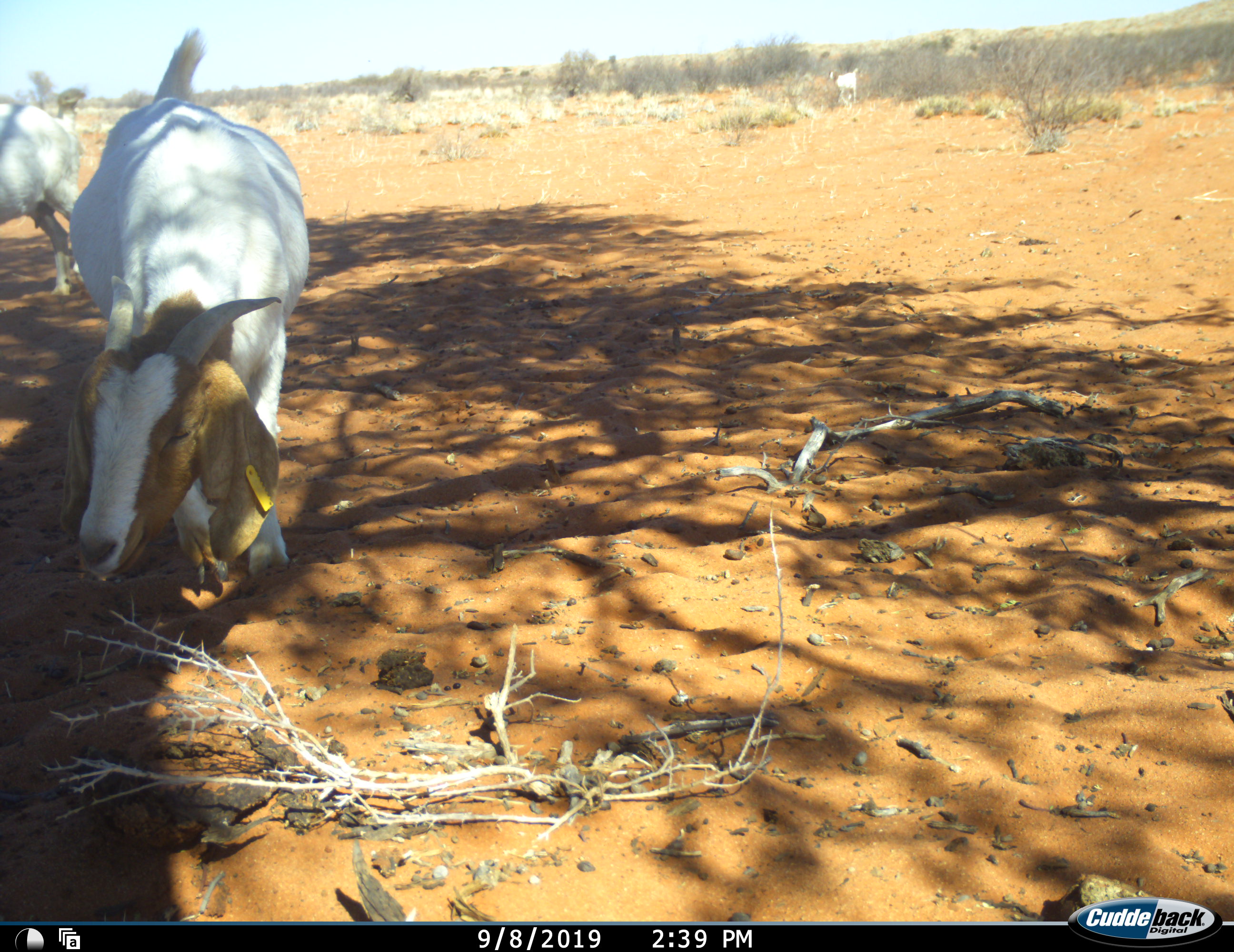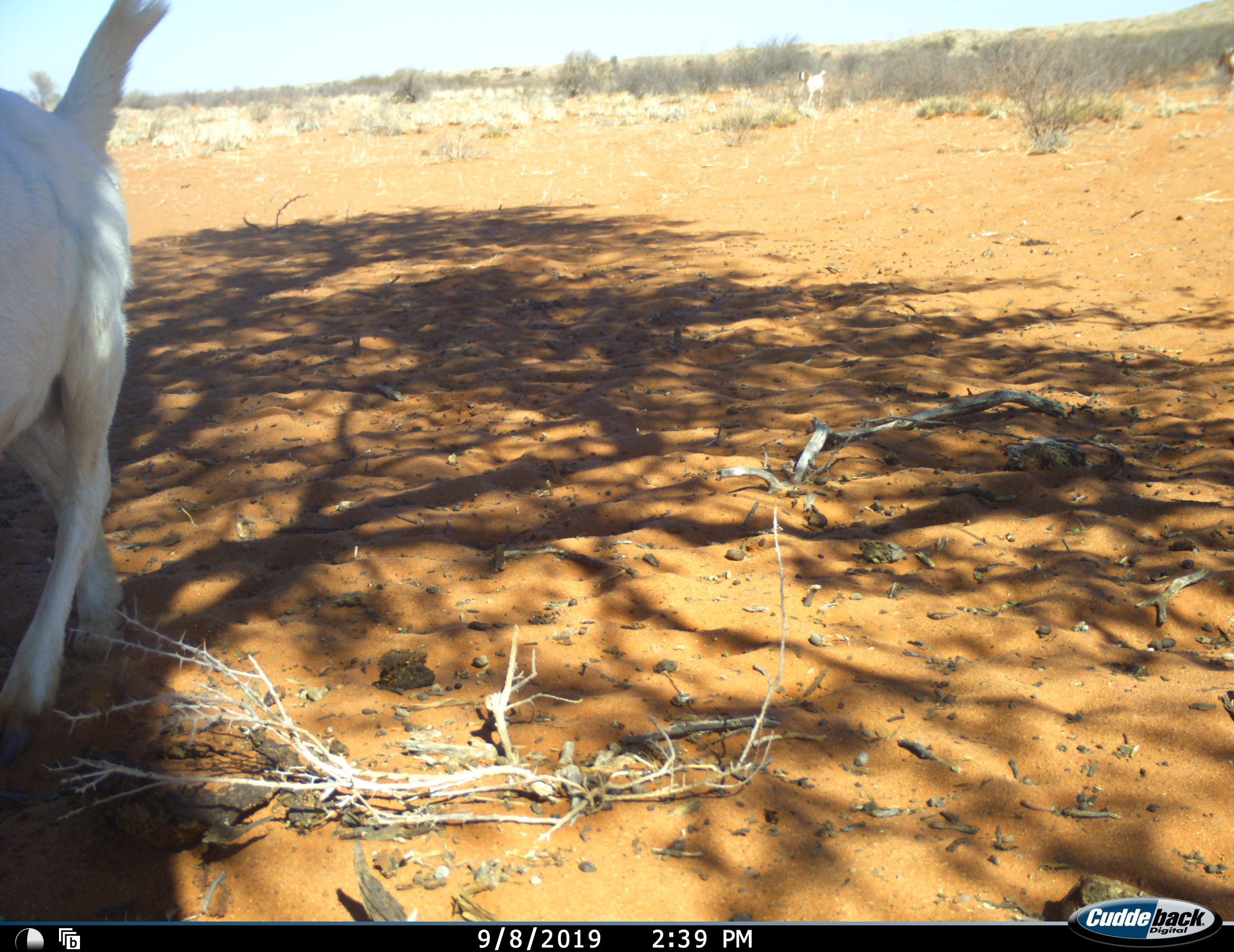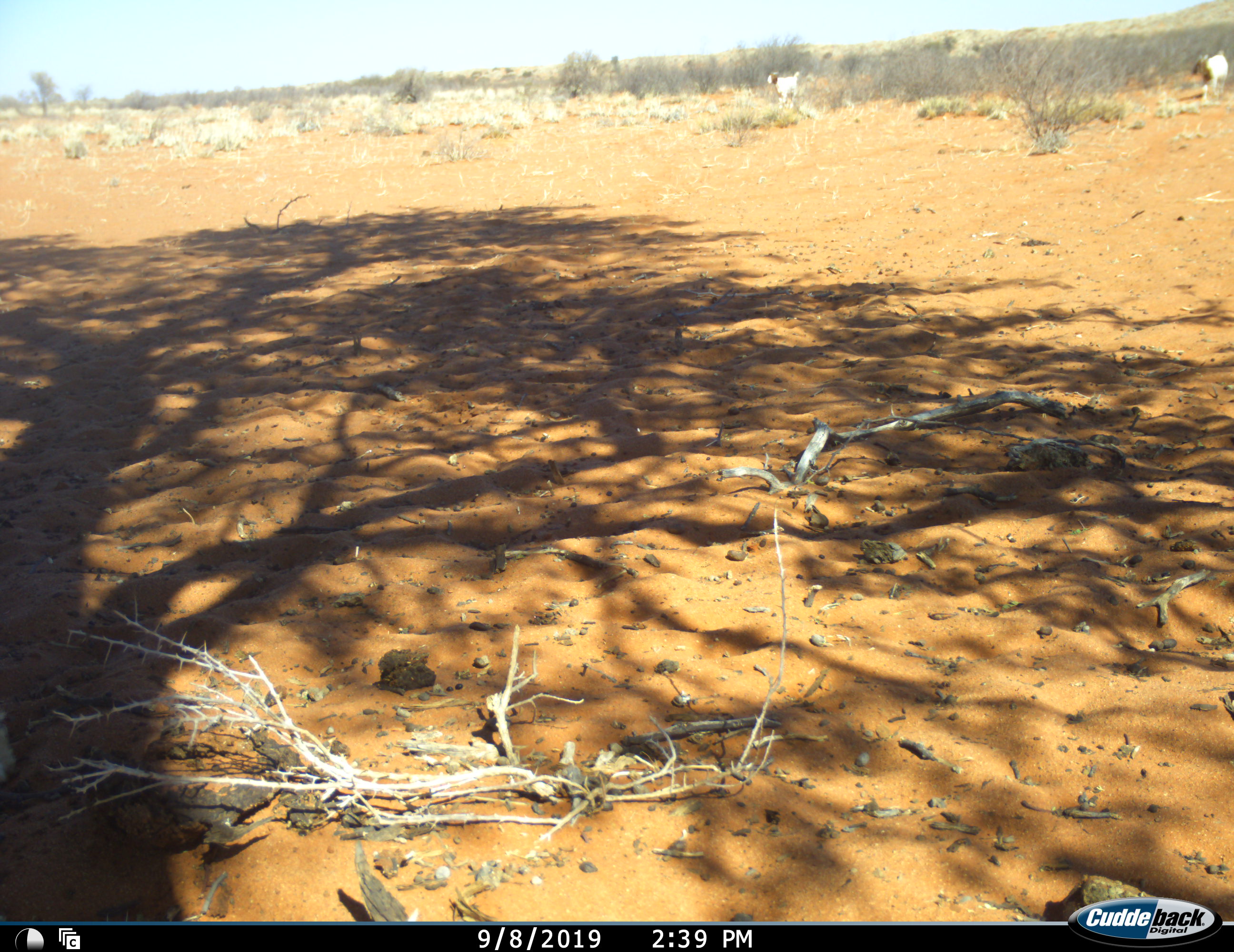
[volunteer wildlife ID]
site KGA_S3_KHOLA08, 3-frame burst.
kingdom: Animalia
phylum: Chordata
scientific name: Vertebrata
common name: domestic animal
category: domesticanimal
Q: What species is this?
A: Domesticanimal (domestic animal) (Vertebrata).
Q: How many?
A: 4.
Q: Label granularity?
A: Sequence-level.